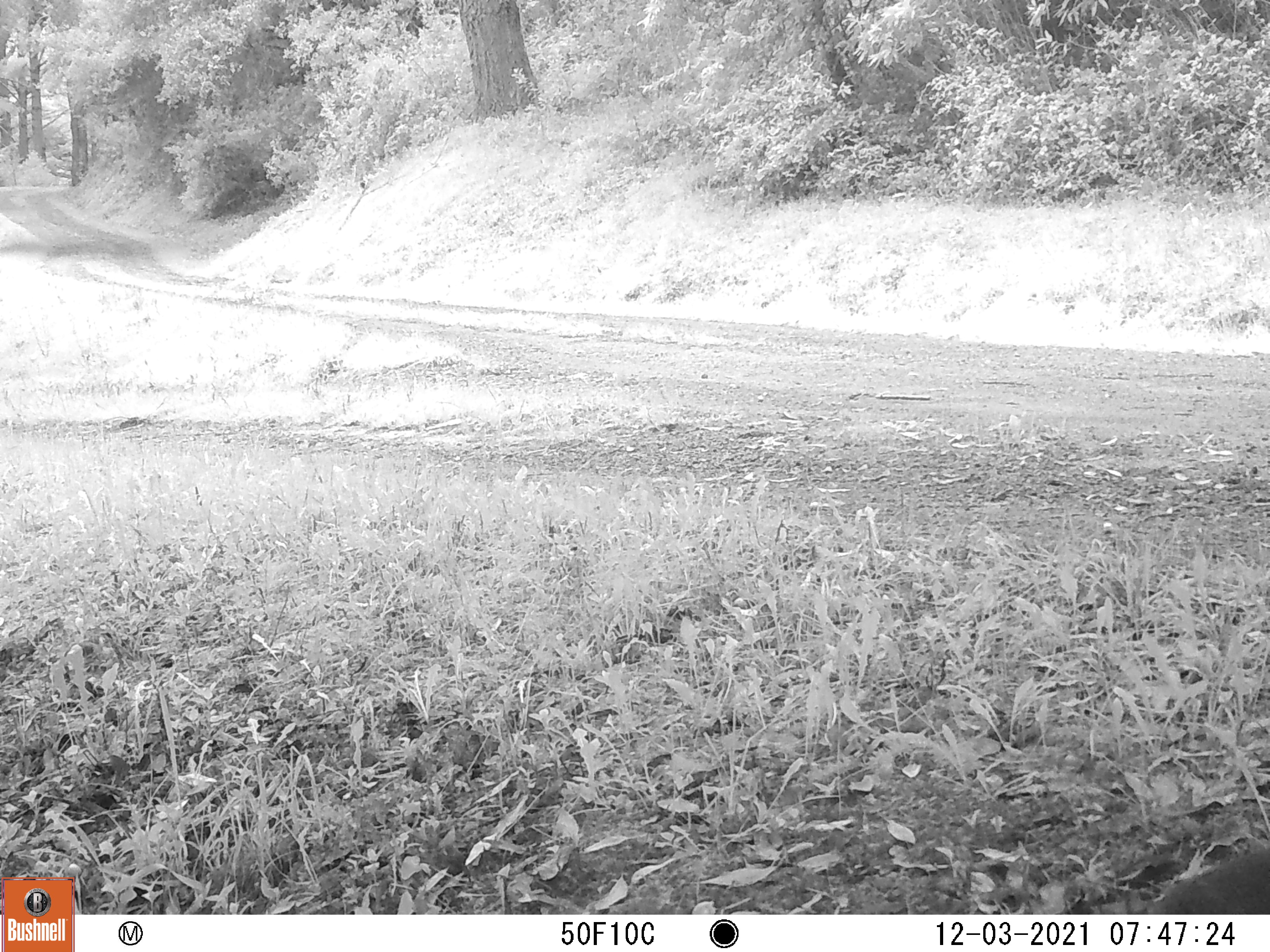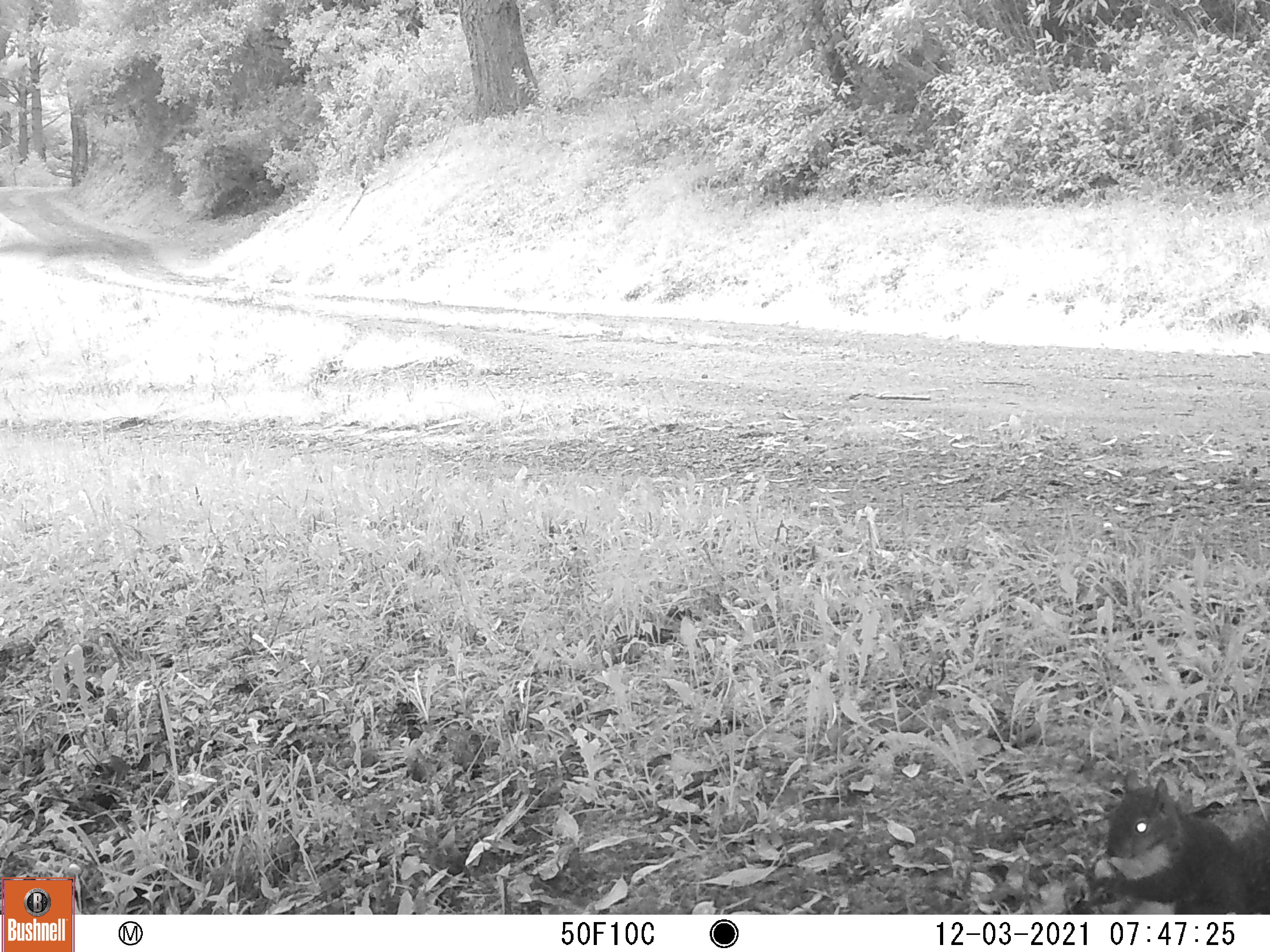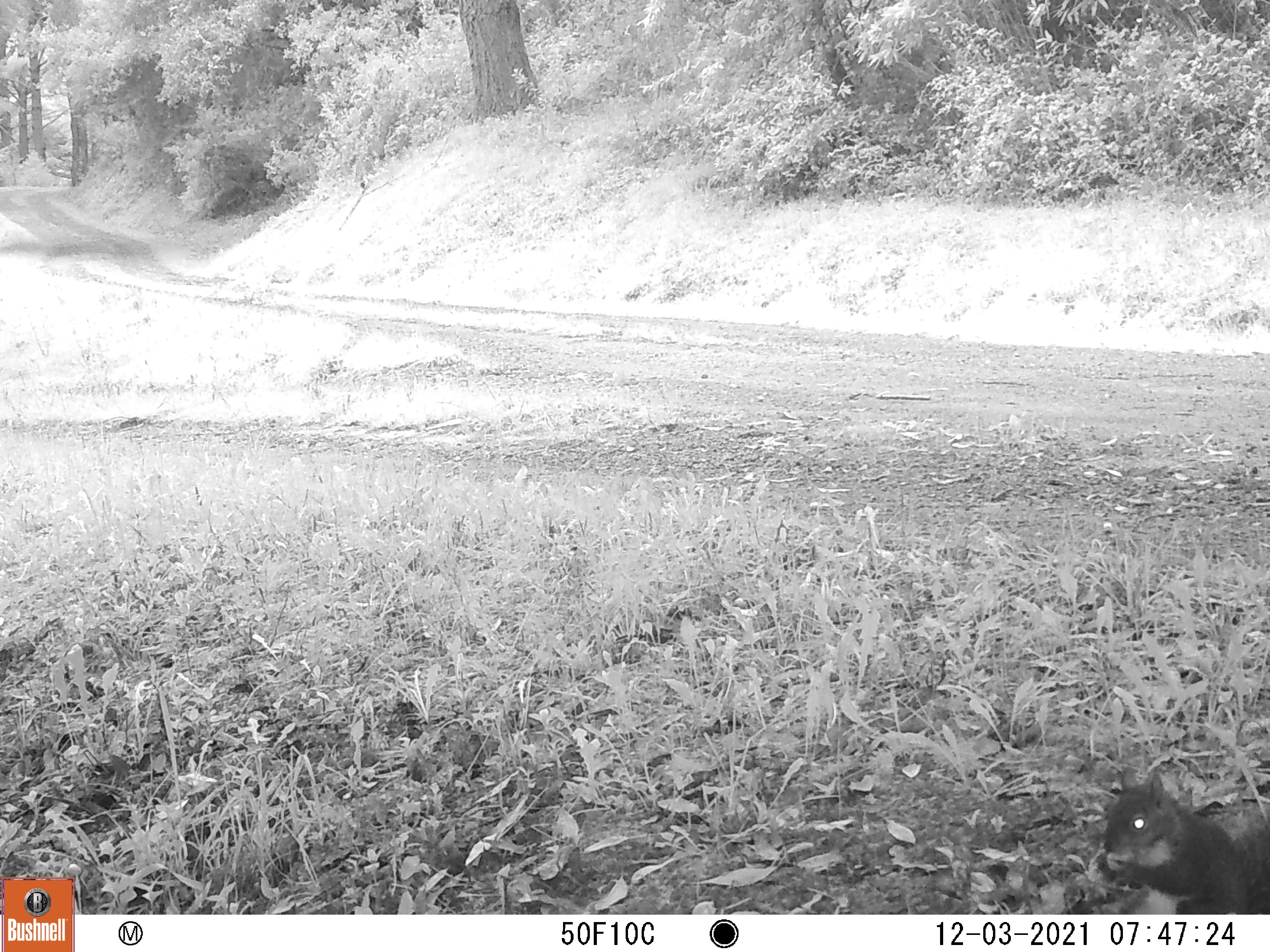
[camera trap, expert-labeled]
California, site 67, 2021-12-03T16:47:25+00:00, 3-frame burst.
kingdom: Animalia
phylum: Chordata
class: Mammalia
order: Rodentia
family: Sciuridae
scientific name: Sciuridae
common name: squirrel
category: unknown squirrel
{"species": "unknown squirrel (squirrel) (Sciuridae)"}